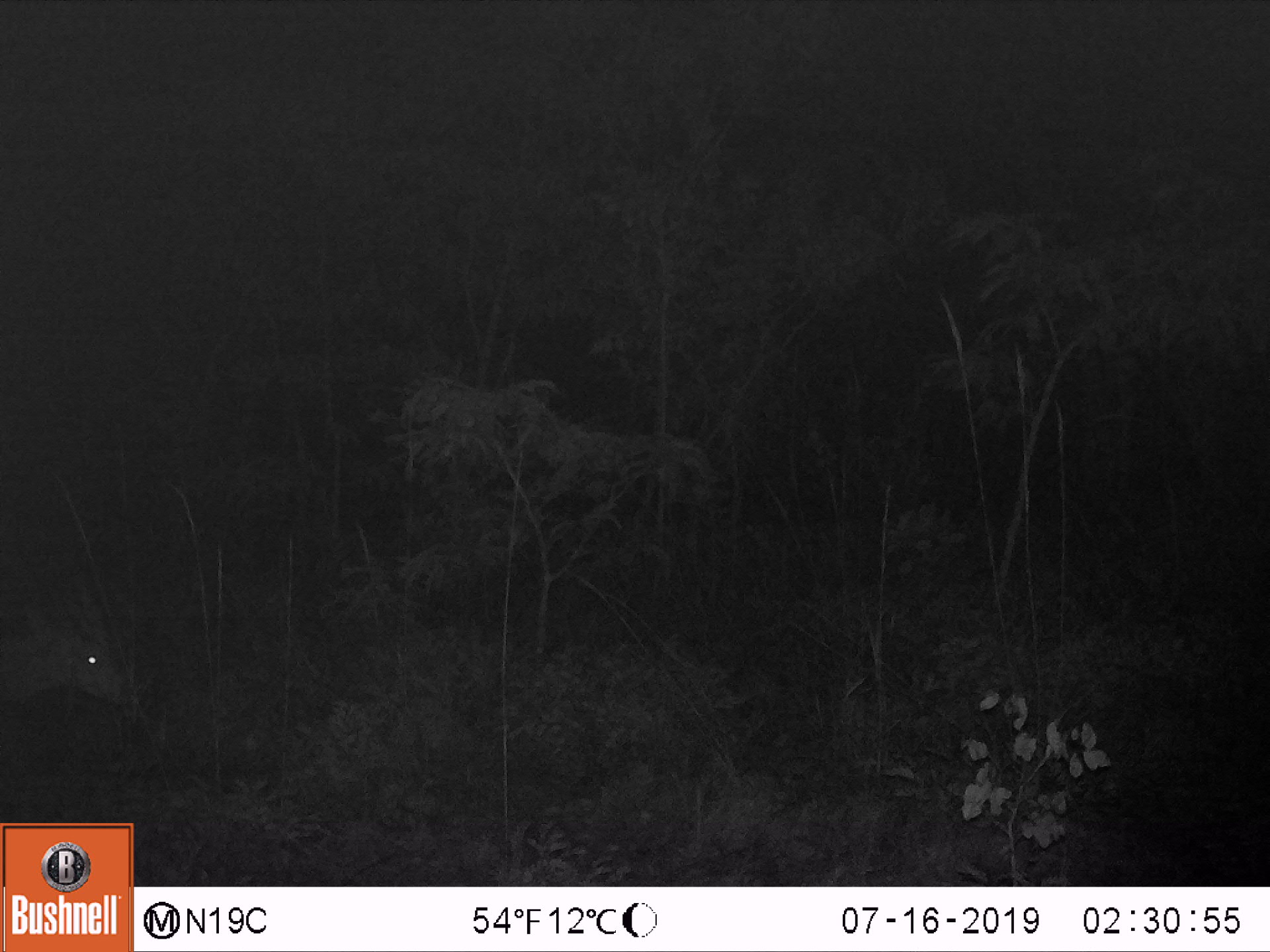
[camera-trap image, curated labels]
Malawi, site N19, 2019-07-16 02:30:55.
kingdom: Animalia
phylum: Chordata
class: Mammalia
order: Artiodactyla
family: Bovidae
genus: Tragelaphus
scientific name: Tragelaphus sylvaticus sylvaticus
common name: cape bushbuck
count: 1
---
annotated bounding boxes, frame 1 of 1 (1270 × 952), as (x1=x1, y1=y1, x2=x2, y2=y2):
cape bushbuck: (x1=1, y1=589, x2=139, y2=728)